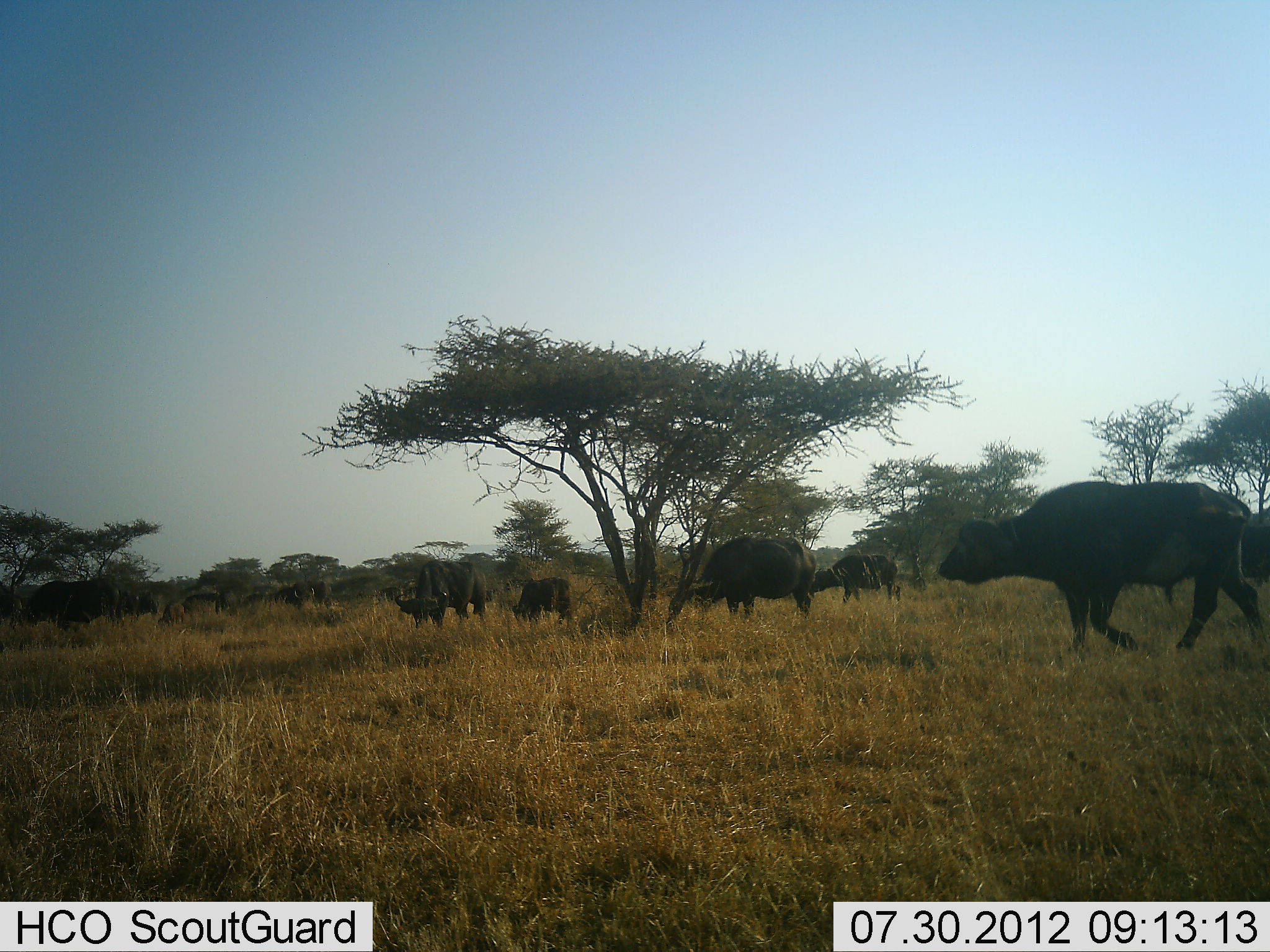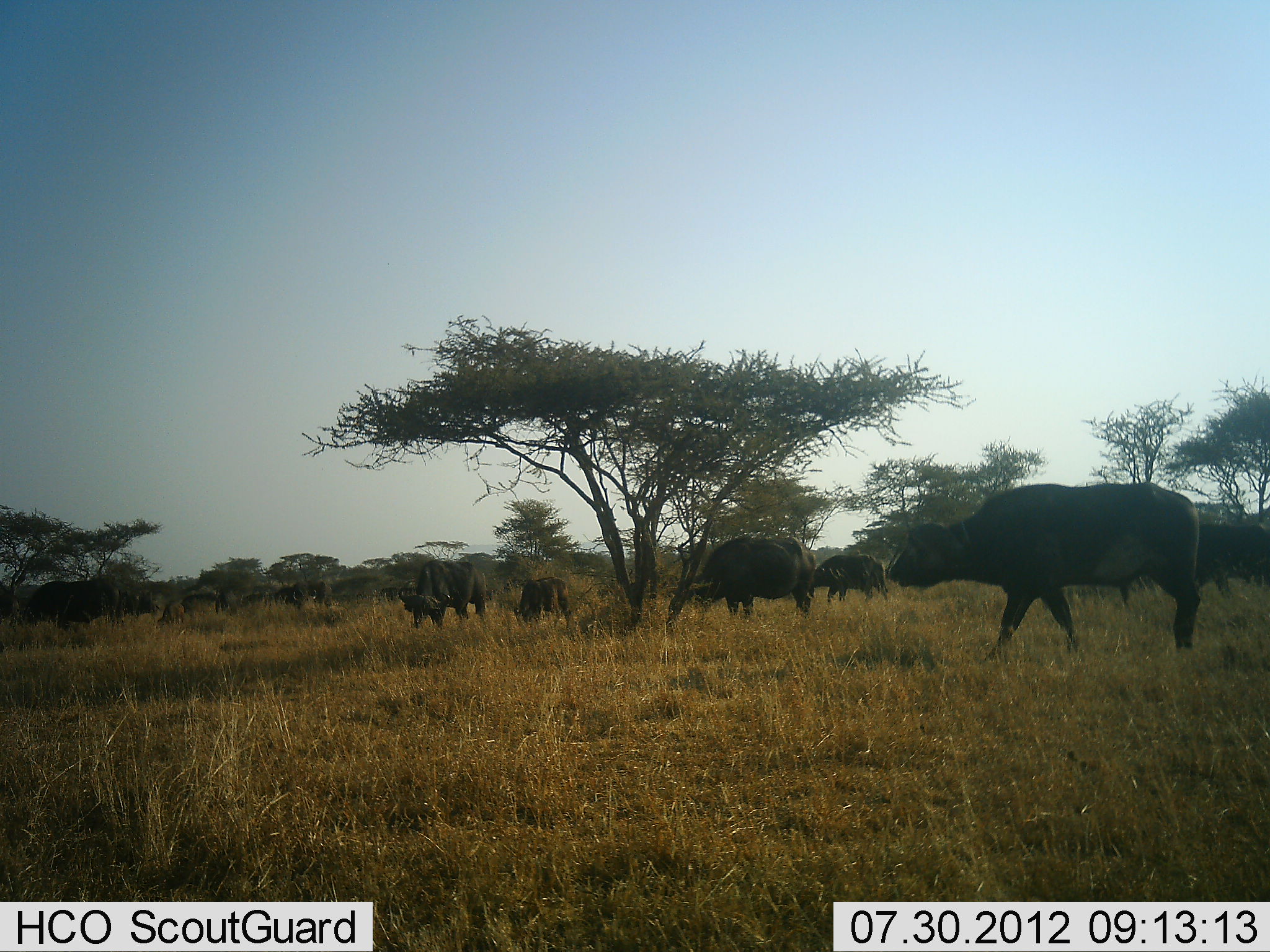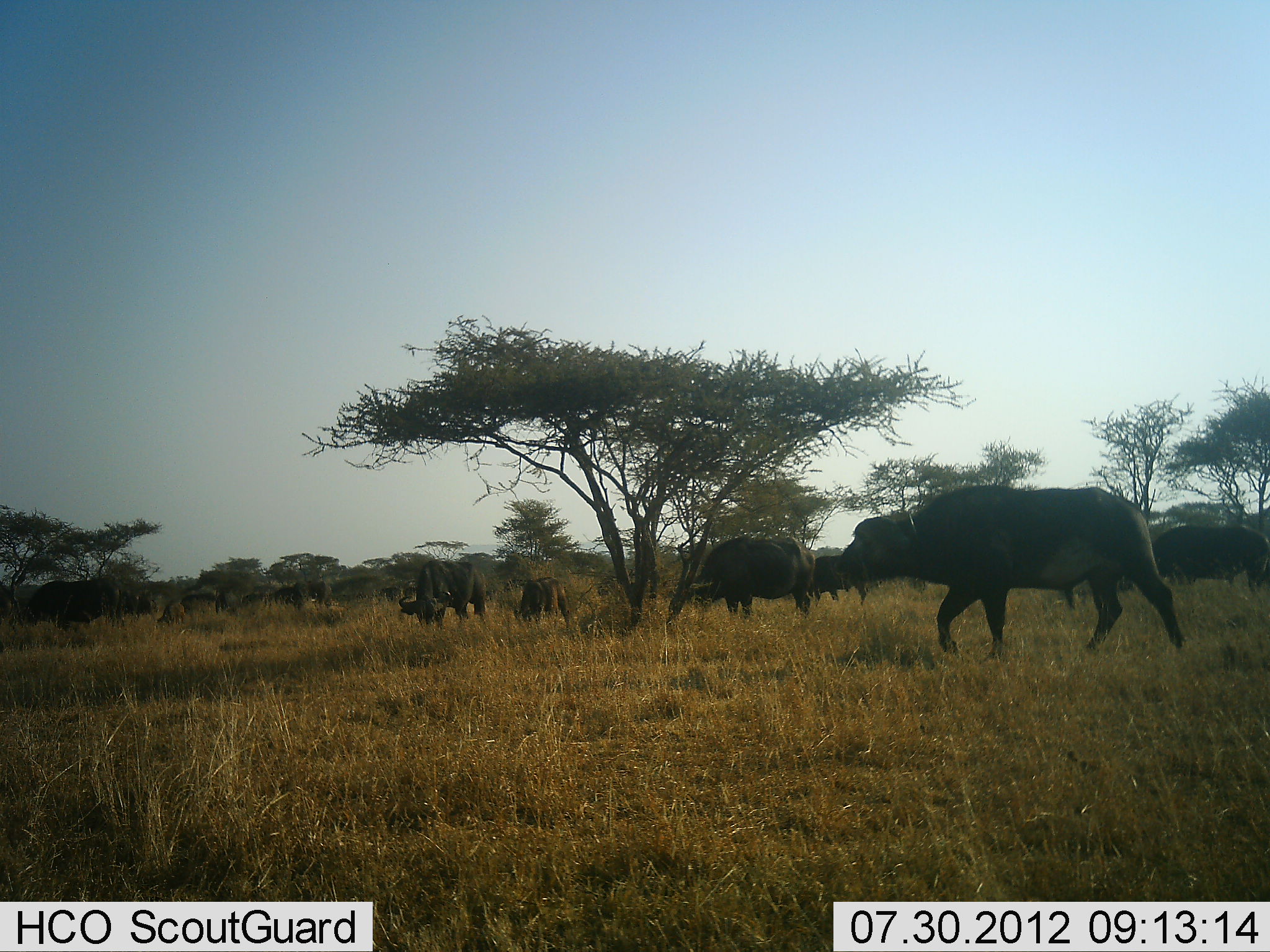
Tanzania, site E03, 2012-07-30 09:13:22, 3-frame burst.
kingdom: Animalia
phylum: Chordata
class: Mammalia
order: Artiodactyla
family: Bovidae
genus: Syncerus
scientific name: Syncerus caffer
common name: cape buffalo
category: buffalo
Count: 11-50.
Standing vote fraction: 60%.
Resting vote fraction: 0%.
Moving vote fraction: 100%.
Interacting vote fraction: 0%.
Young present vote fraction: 30%.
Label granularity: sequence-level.